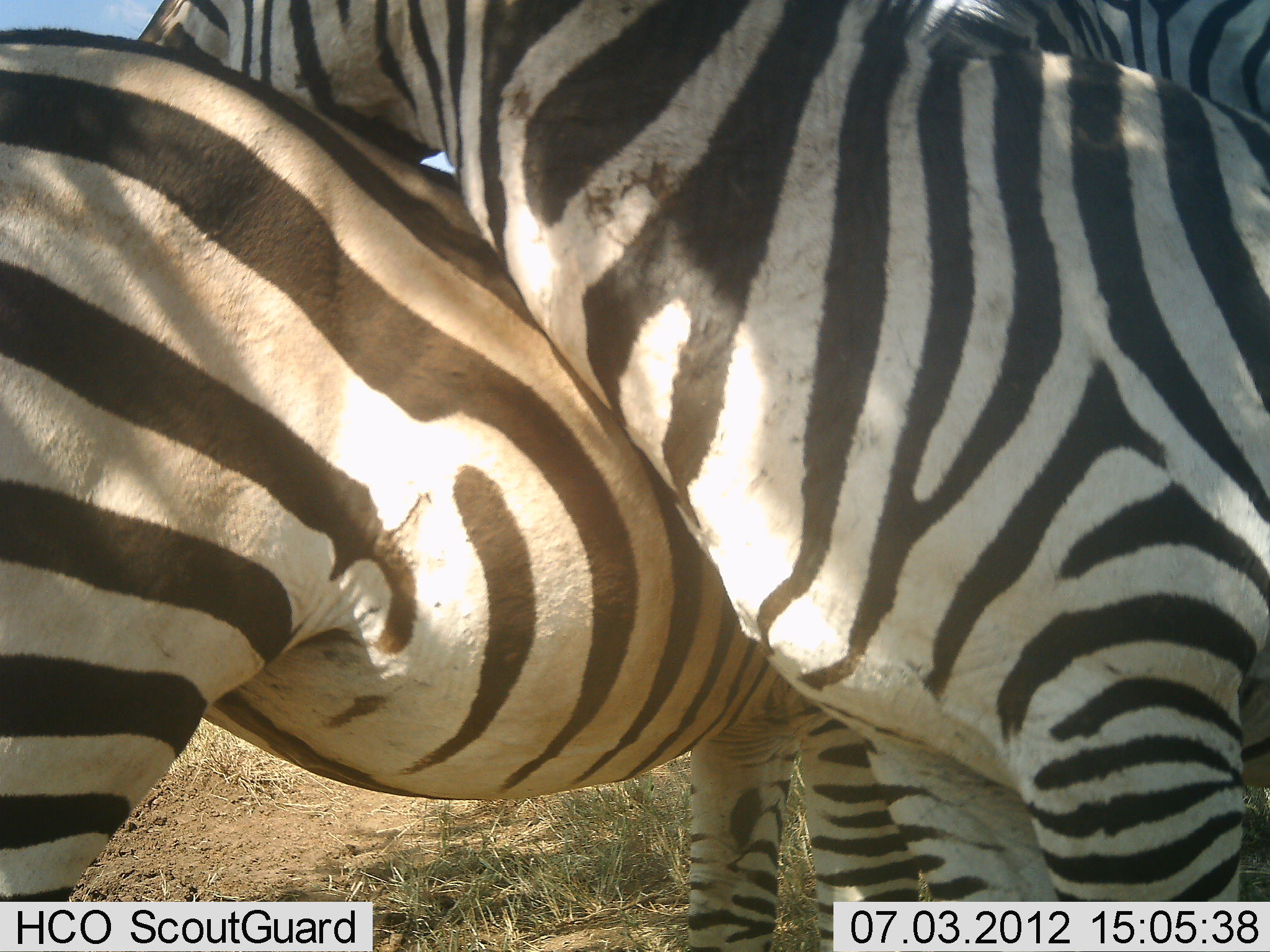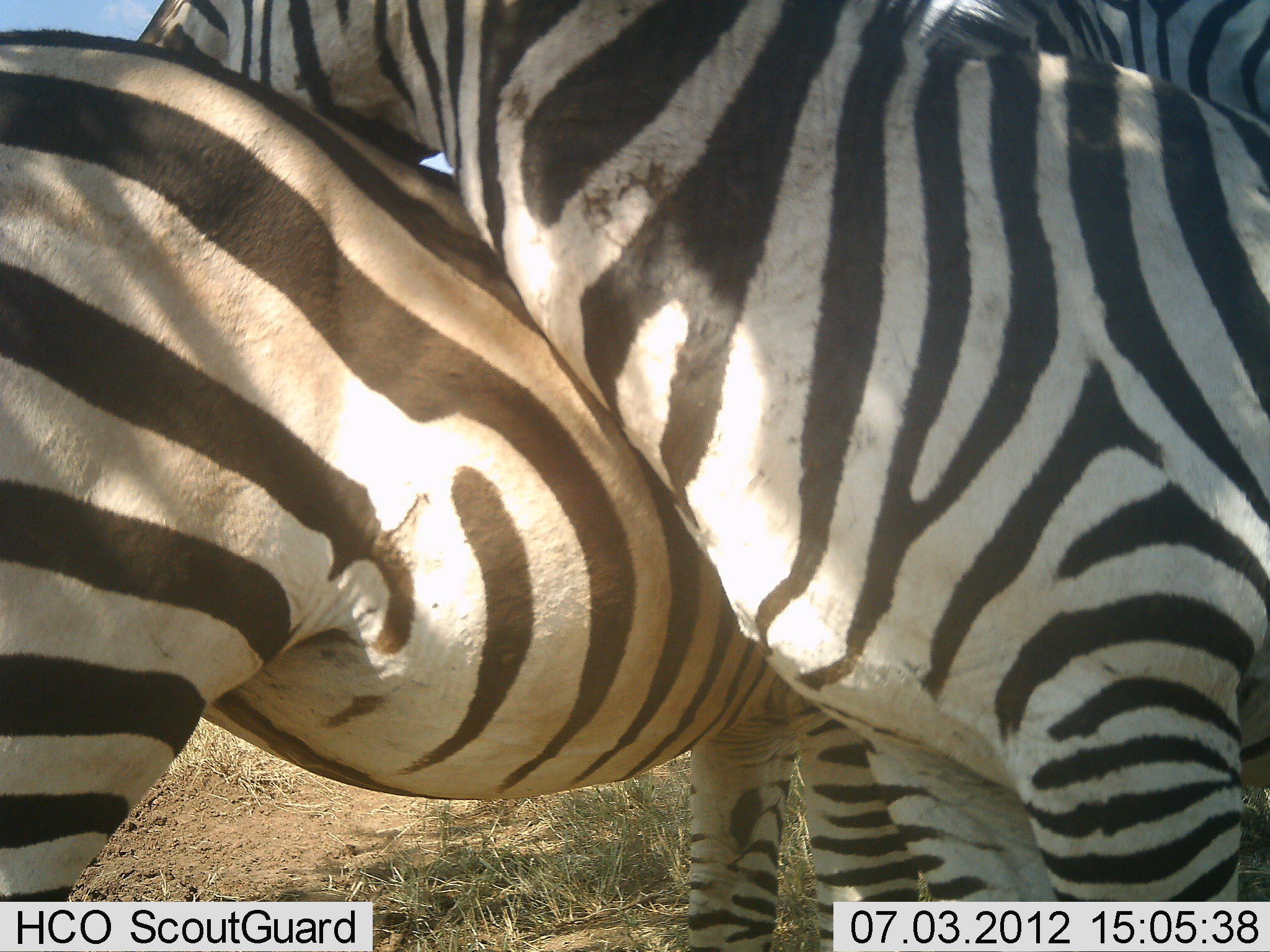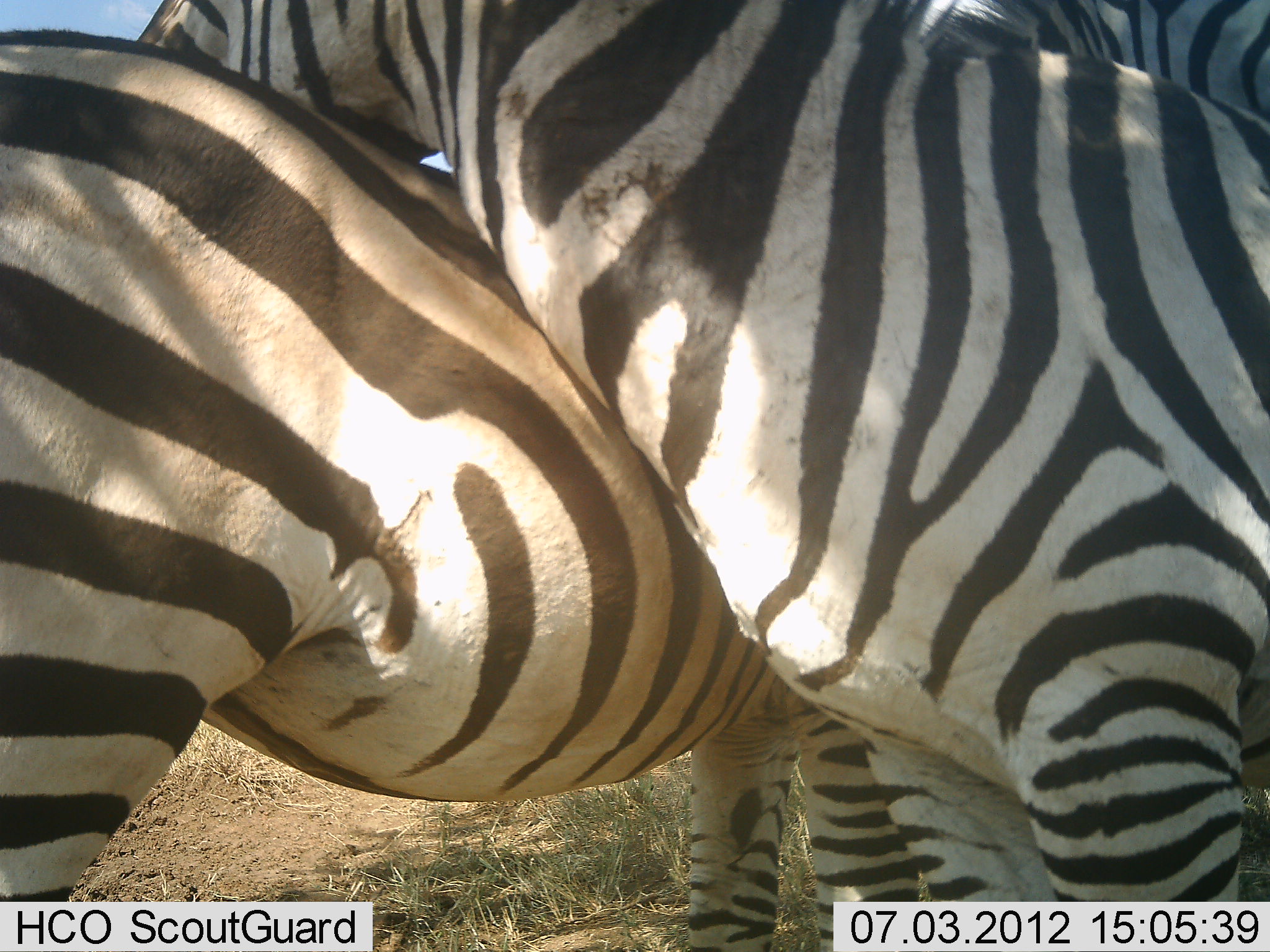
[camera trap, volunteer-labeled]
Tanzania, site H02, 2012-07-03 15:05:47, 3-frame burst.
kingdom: Animalia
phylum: Chordata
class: Mammalia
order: Perissodactyla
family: Equidae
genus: Equus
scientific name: Equus quagga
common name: plains zebra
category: zebra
Zebra (plains zebra) (Equus quagga), count 2. Behavior (volunteer vote fractions): standing 80%, resting 10%, moving 0%, interacting 70%. Young present (vote fraction): 0%. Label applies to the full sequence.